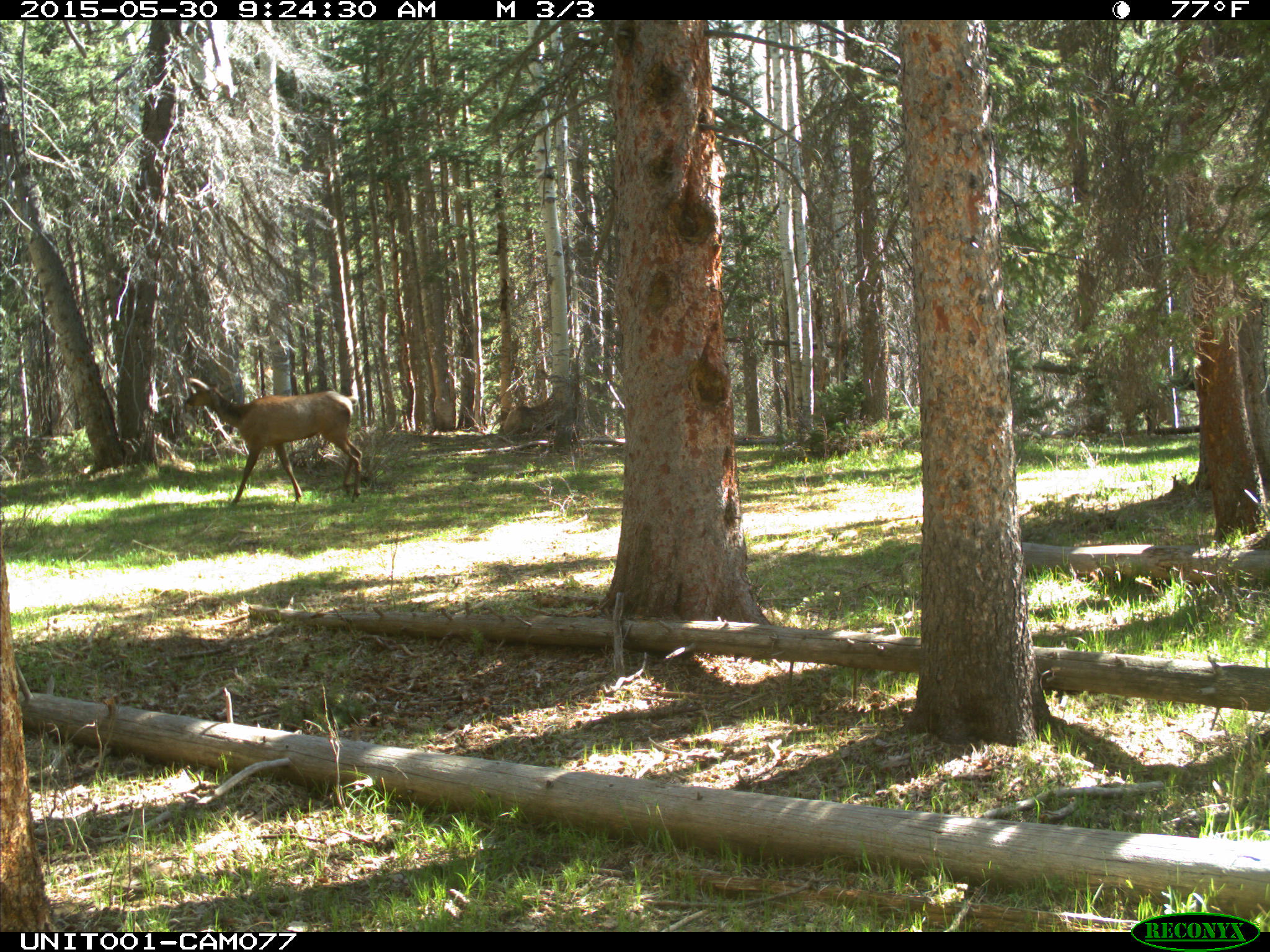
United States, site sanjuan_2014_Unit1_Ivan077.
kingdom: Animalia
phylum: Chordata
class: Mammalia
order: Artiodactyla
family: Cervidae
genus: Cervus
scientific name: Cervus elaphus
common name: red deer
Cervus elaphus (red deer).